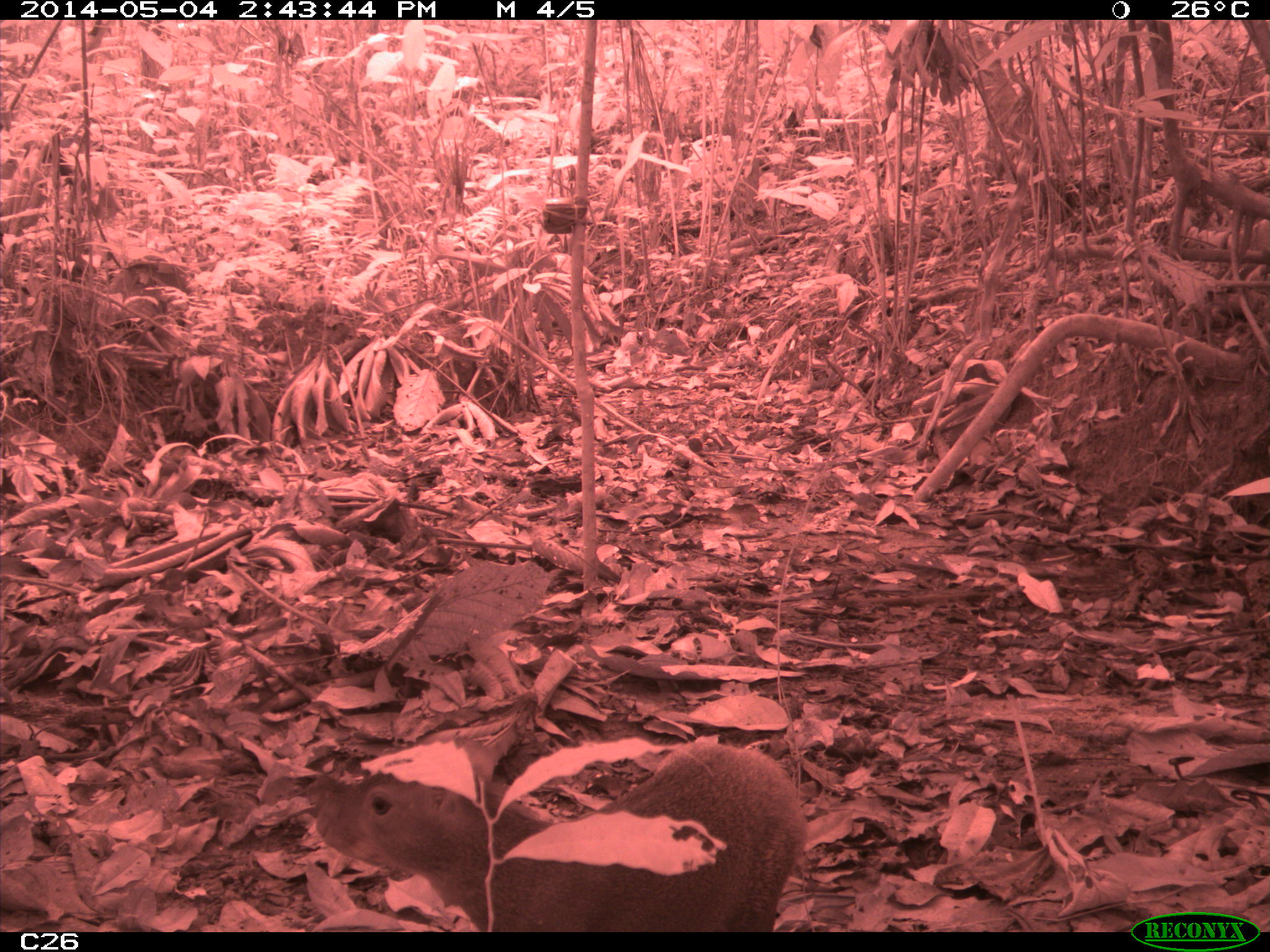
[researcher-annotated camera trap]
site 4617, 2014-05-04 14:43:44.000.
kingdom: Animalia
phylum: Chordata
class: Mammalia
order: Rodentia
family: Dasyproctidae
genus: Dasyprocta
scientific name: Dasyprocta leporina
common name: red-rumped agouti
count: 1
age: adult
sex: male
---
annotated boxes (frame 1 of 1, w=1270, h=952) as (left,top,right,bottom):
dasyprocta leporina: (314,740,807,932)